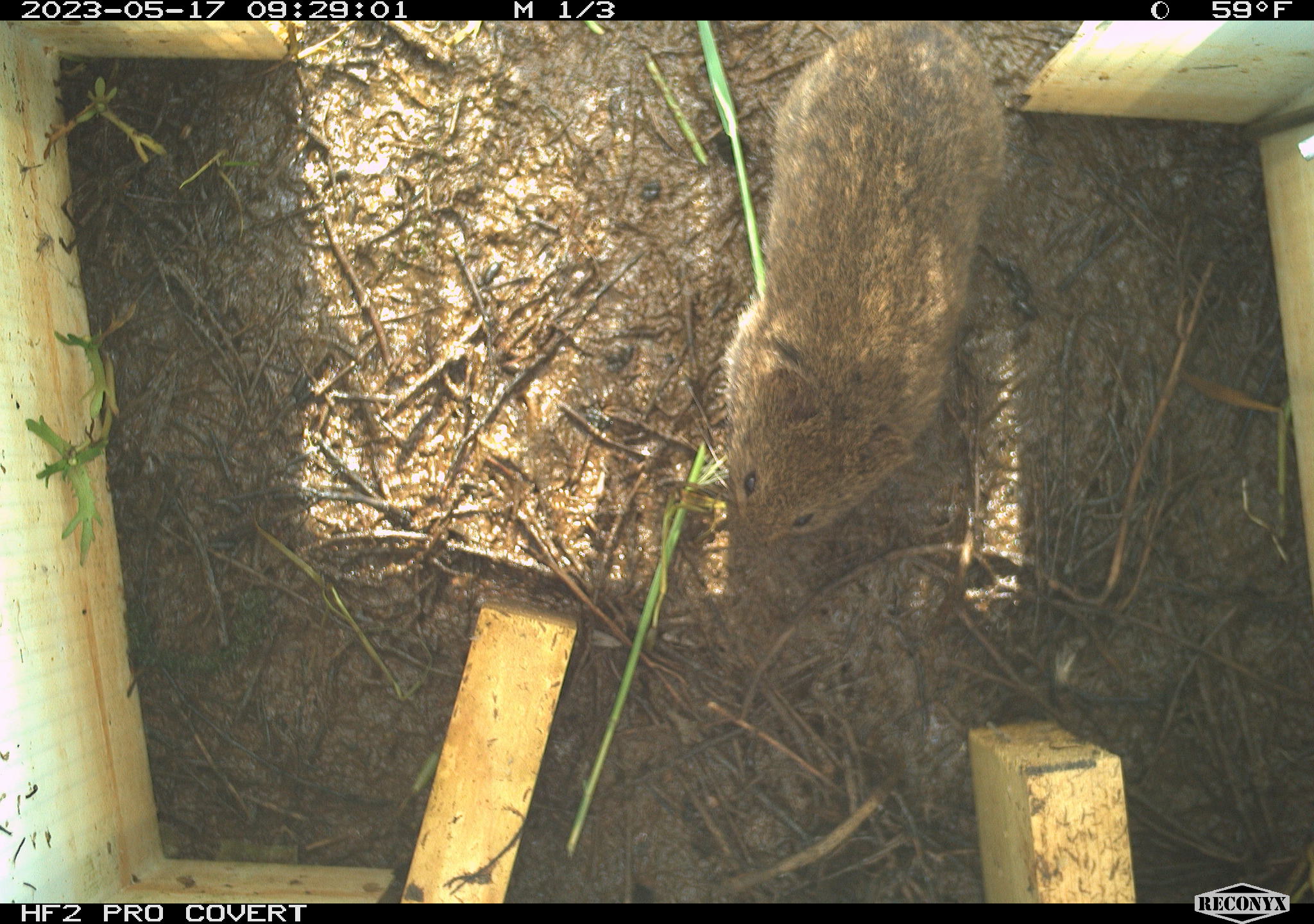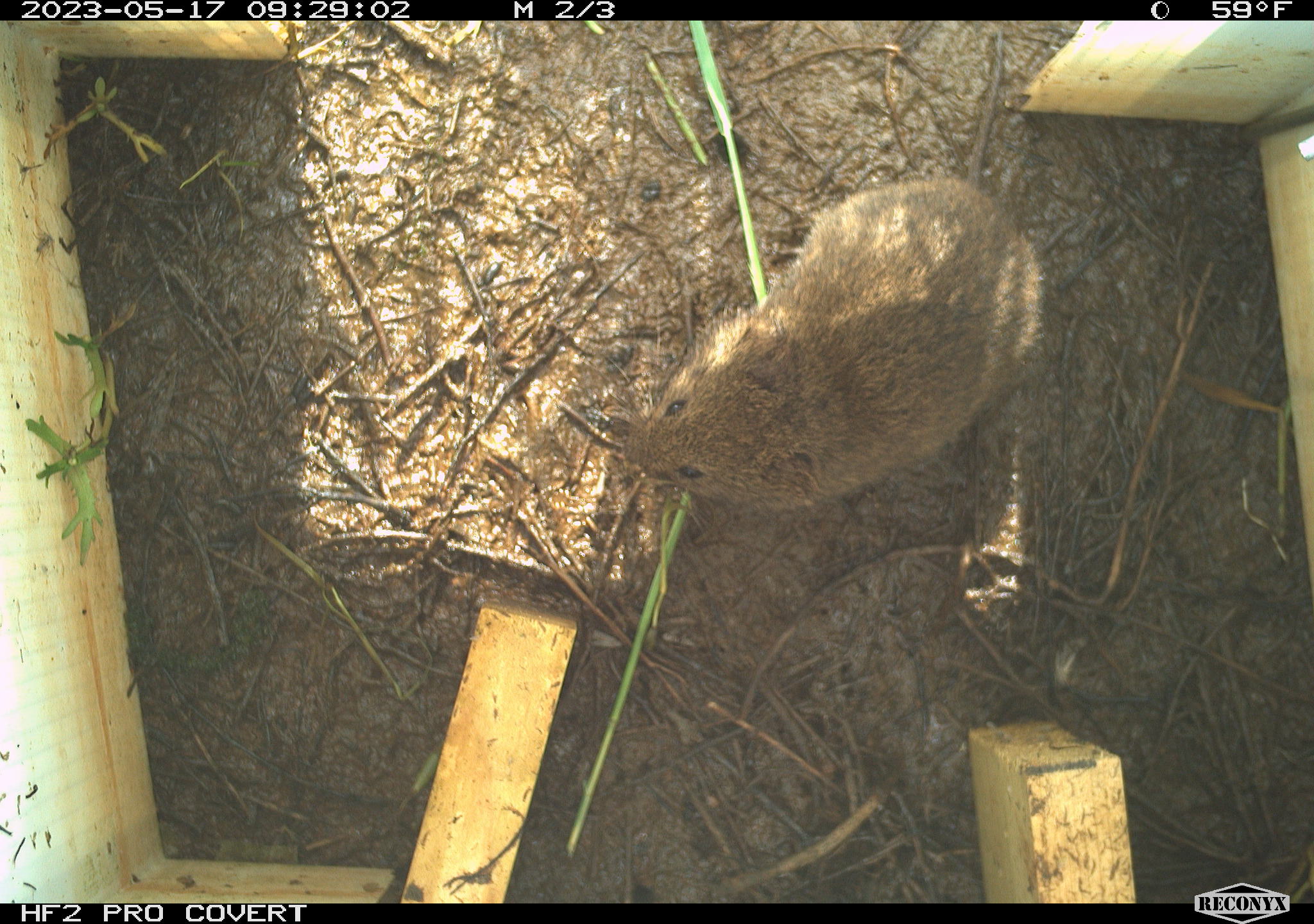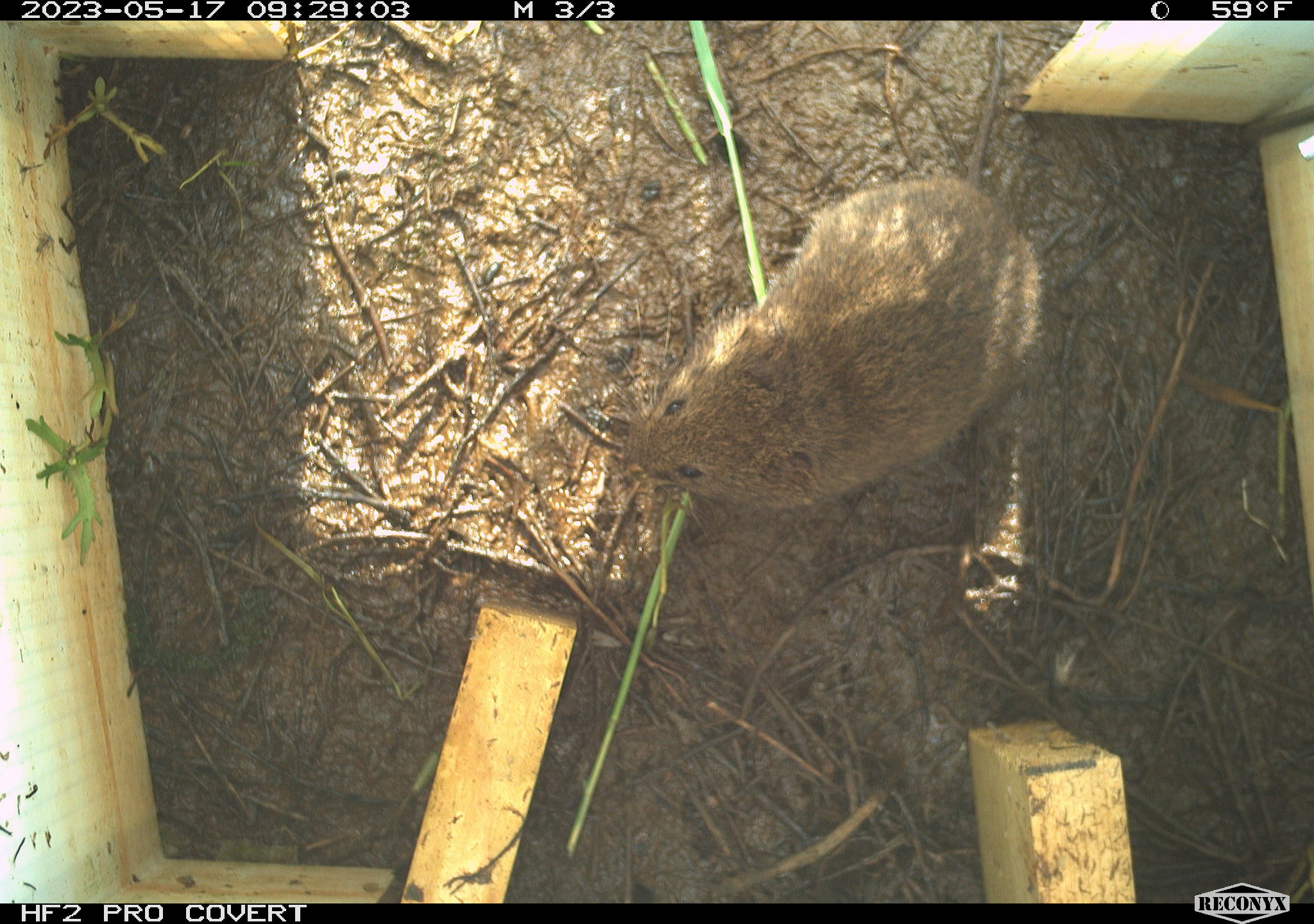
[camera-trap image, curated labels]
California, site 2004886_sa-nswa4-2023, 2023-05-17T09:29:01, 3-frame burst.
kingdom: Animalia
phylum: Chordata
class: Mammalia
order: Rodentia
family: Cricetidae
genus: Microtus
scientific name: Microtus californicus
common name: california vole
California vole (Microtus californicus).